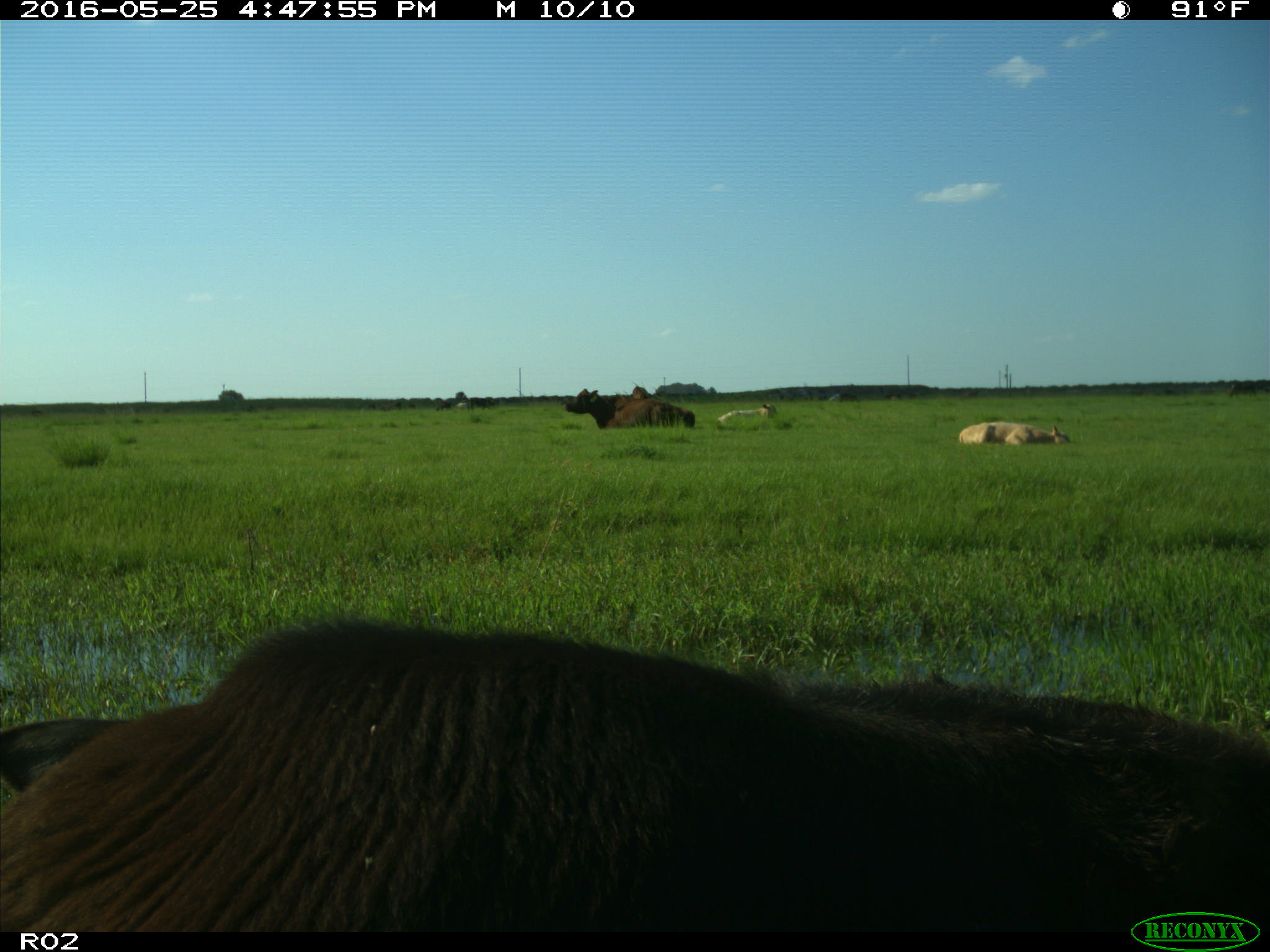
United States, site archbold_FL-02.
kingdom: Animalia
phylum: Chordata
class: Mammalia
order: Artiodactyla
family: Bovidae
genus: Bos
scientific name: Bos taurus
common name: domestic cow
Bos taurus (domestic cow).